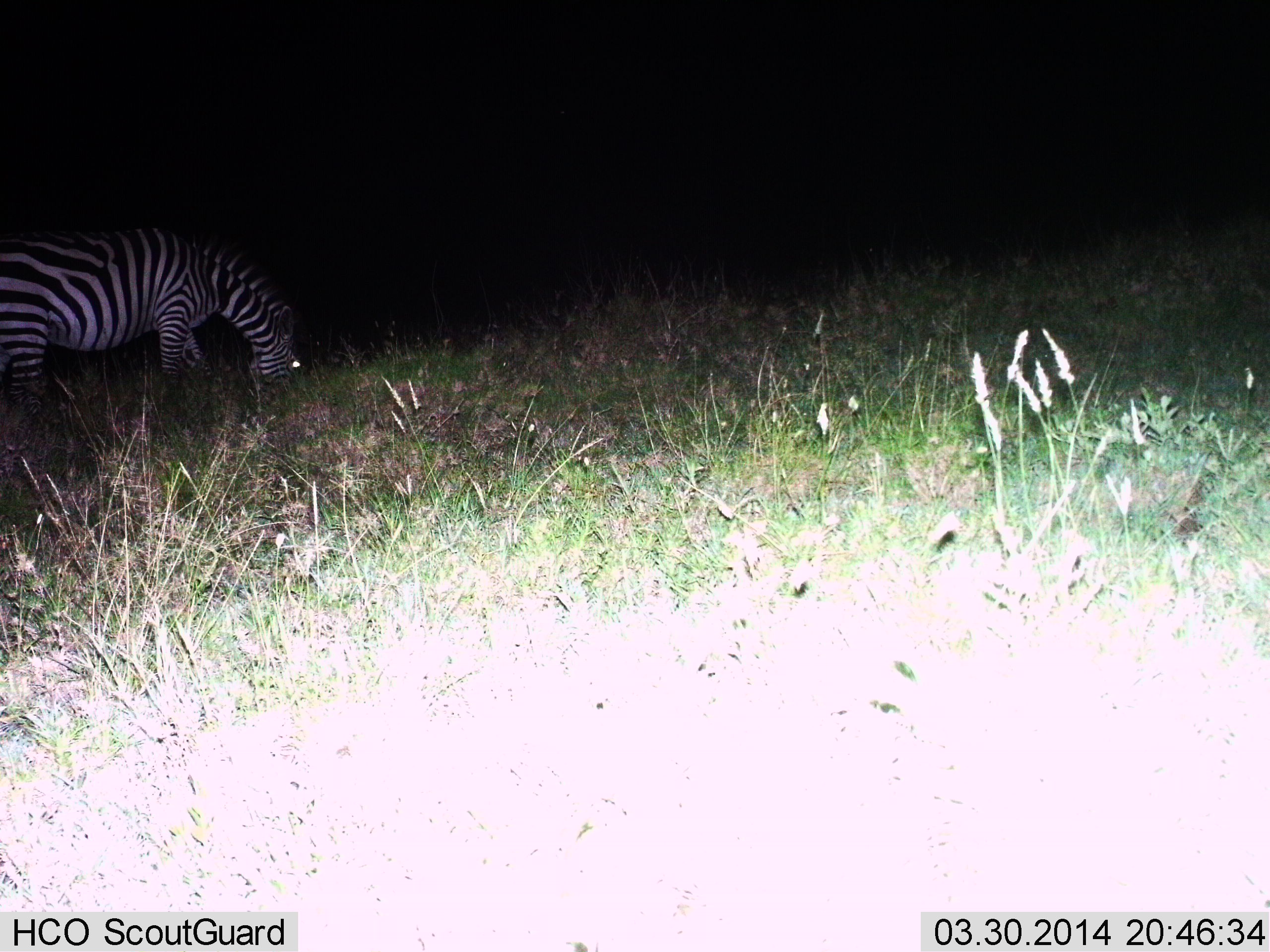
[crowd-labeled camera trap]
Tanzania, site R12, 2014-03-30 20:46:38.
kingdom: Animalia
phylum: Chordata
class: Mammalia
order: Perissodactyla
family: Equidae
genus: Equus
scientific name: Equus quagga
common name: plains zebra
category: zebra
Zebra (plains zebra) (Equus quagga), count 1. Behavior (volunteer vote fractions): standing 10%, resting 0%, moving 10%, interacting 0%. Young present (vote fraction): 0%. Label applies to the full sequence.